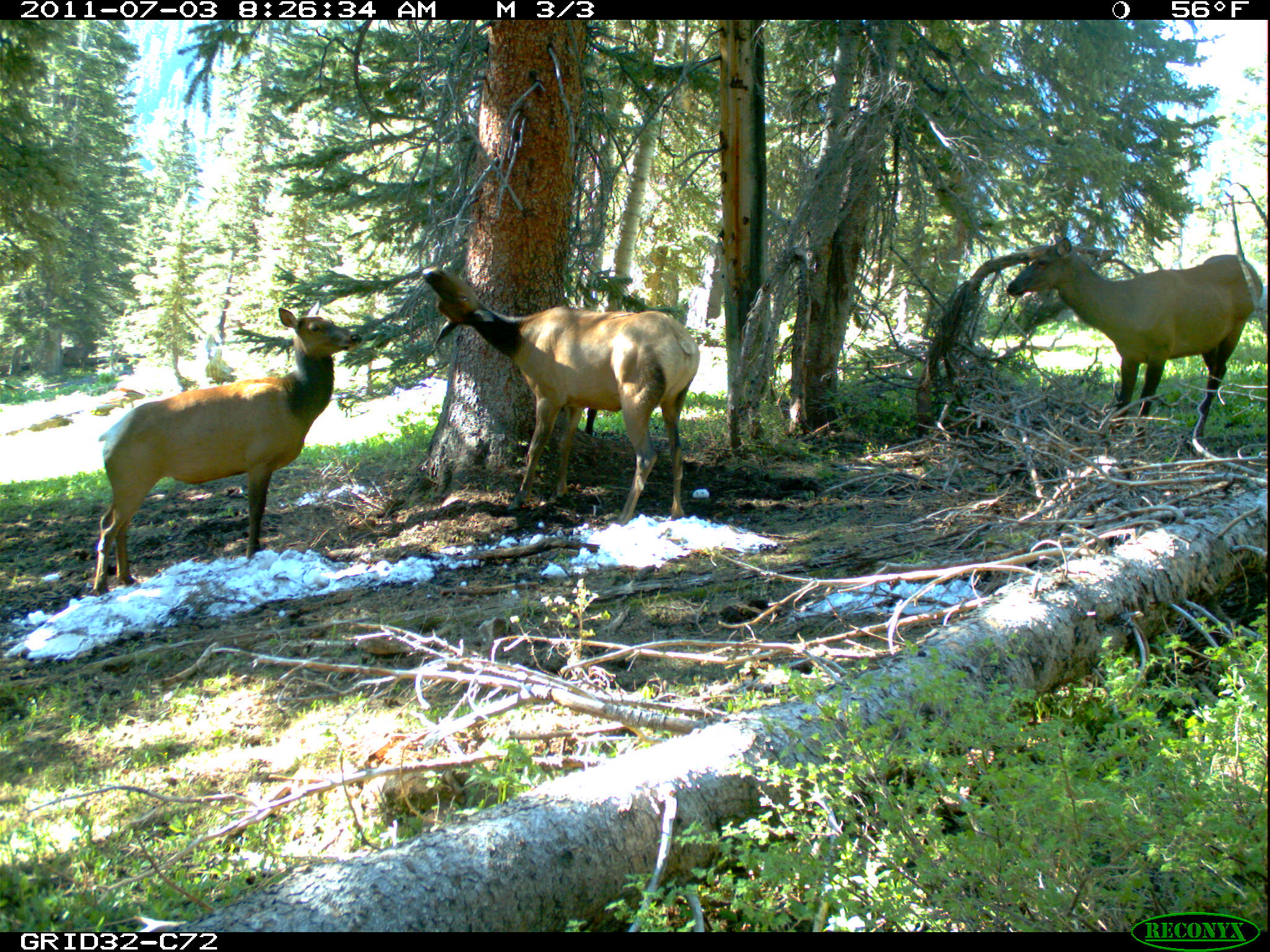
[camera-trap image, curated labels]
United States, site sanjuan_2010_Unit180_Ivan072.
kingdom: Animalia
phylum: Chordata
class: Mammalia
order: Artiodactyla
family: Cervidae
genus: Cervus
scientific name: Cervus elaphus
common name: red deer